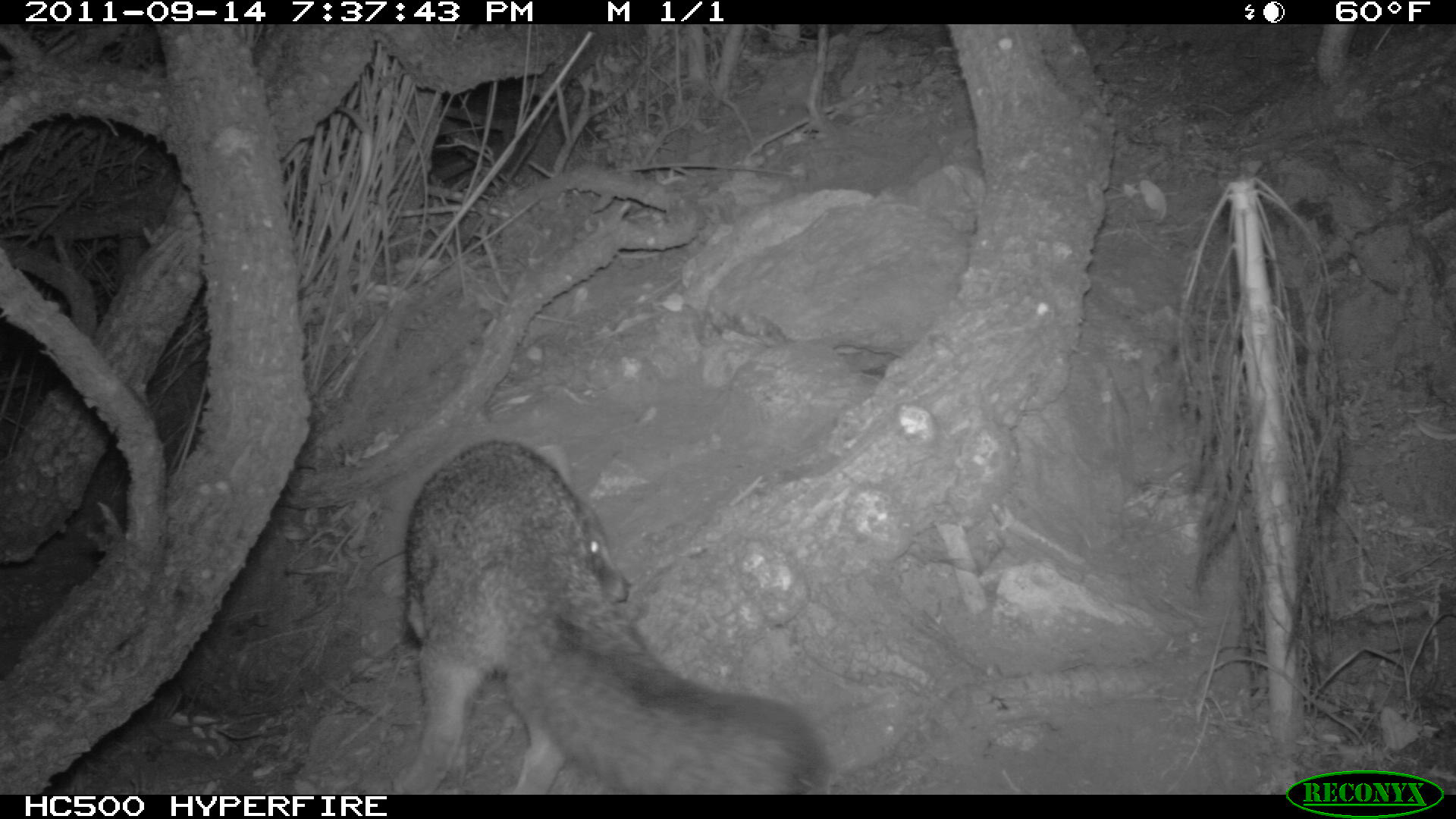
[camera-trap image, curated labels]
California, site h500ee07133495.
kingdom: Animalia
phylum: Chordata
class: Mammalia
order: Carnivora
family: Canidae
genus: Urocyon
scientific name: Urocyon littoralis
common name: island fox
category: fox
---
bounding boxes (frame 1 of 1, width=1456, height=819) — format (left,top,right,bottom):
fox: (394,438,827,795)